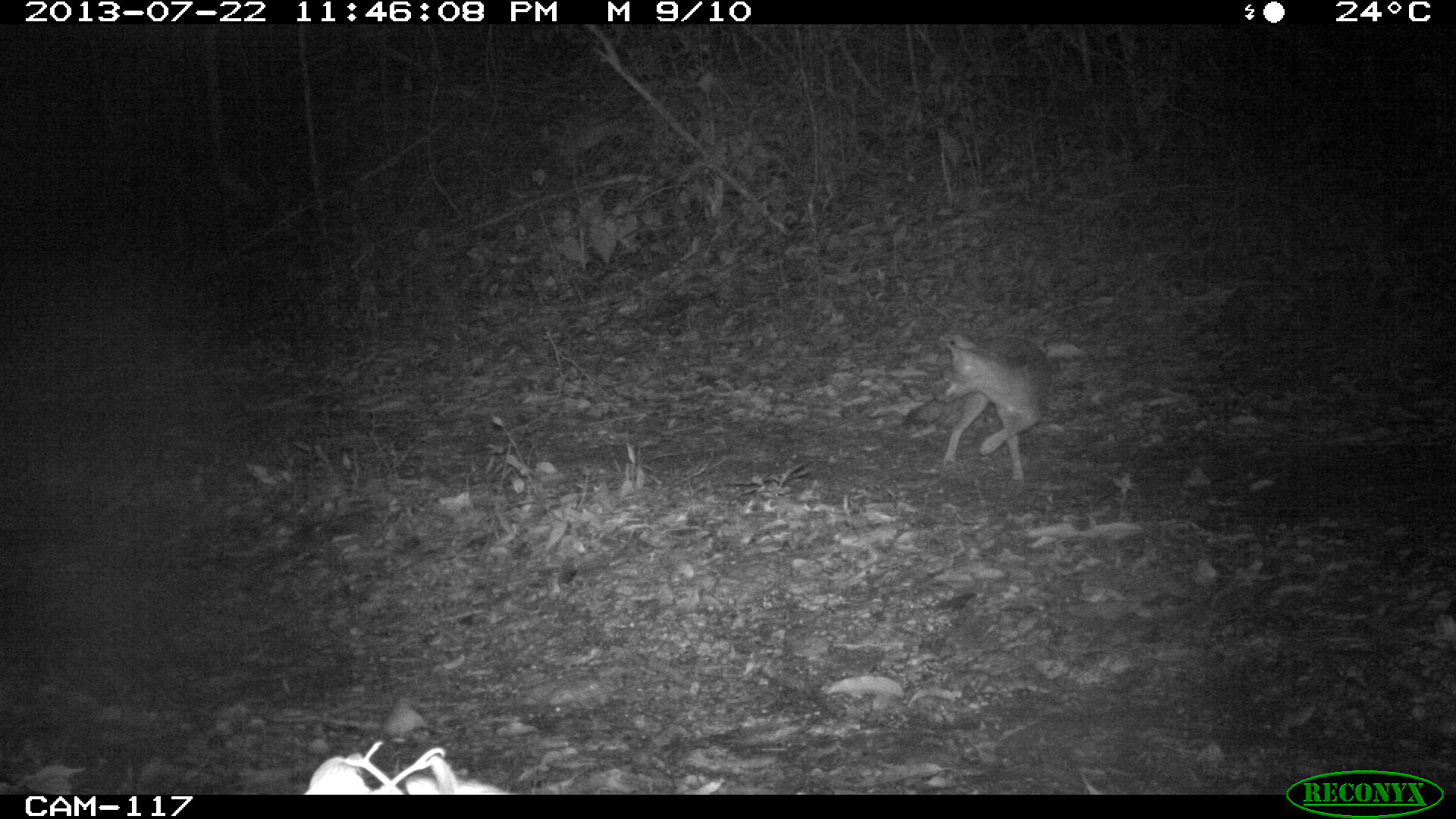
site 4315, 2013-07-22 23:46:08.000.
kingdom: Animalia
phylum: Chordata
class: Mammalia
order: Carnivora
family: Canidae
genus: Urocyon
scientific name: Urocyon cinereoargenteus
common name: gray fox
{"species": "Urocyon cinereoargenteus (gray fox)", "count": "1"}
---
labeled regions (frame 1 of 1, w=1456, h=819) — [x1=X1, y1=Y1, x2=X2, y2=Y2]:
urocyon cinereoargenteus: [x1=932, y1=330, x2=1054, y2=481]